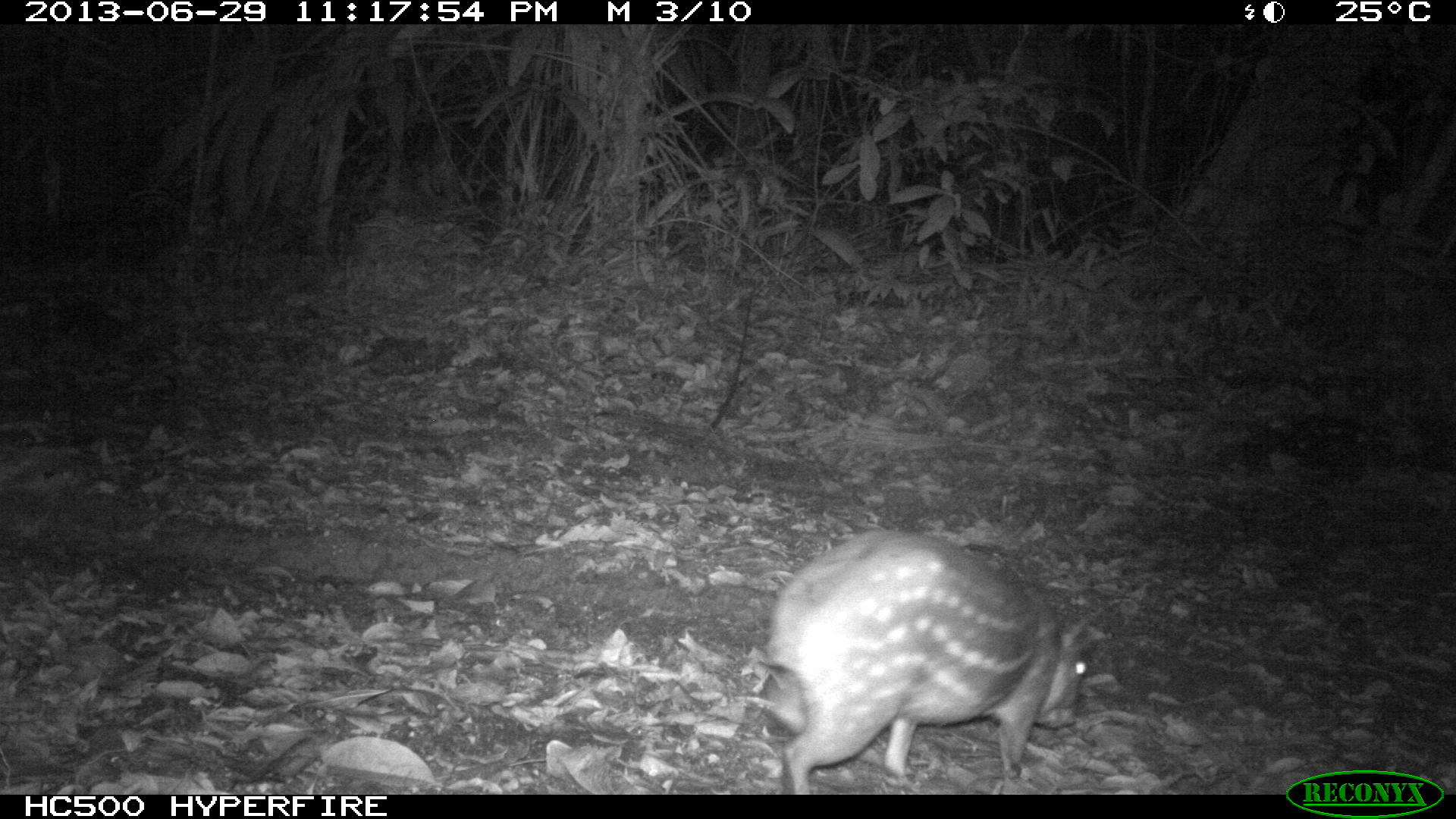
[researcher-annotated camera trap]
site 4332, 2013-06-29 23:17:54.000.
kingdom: Animalia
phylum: Chordata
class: Mammalia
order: Rodentia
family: Cuniculidae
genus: Cuniculus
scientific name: Cuniculus paca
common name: lowland paca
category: agouti paca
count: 1